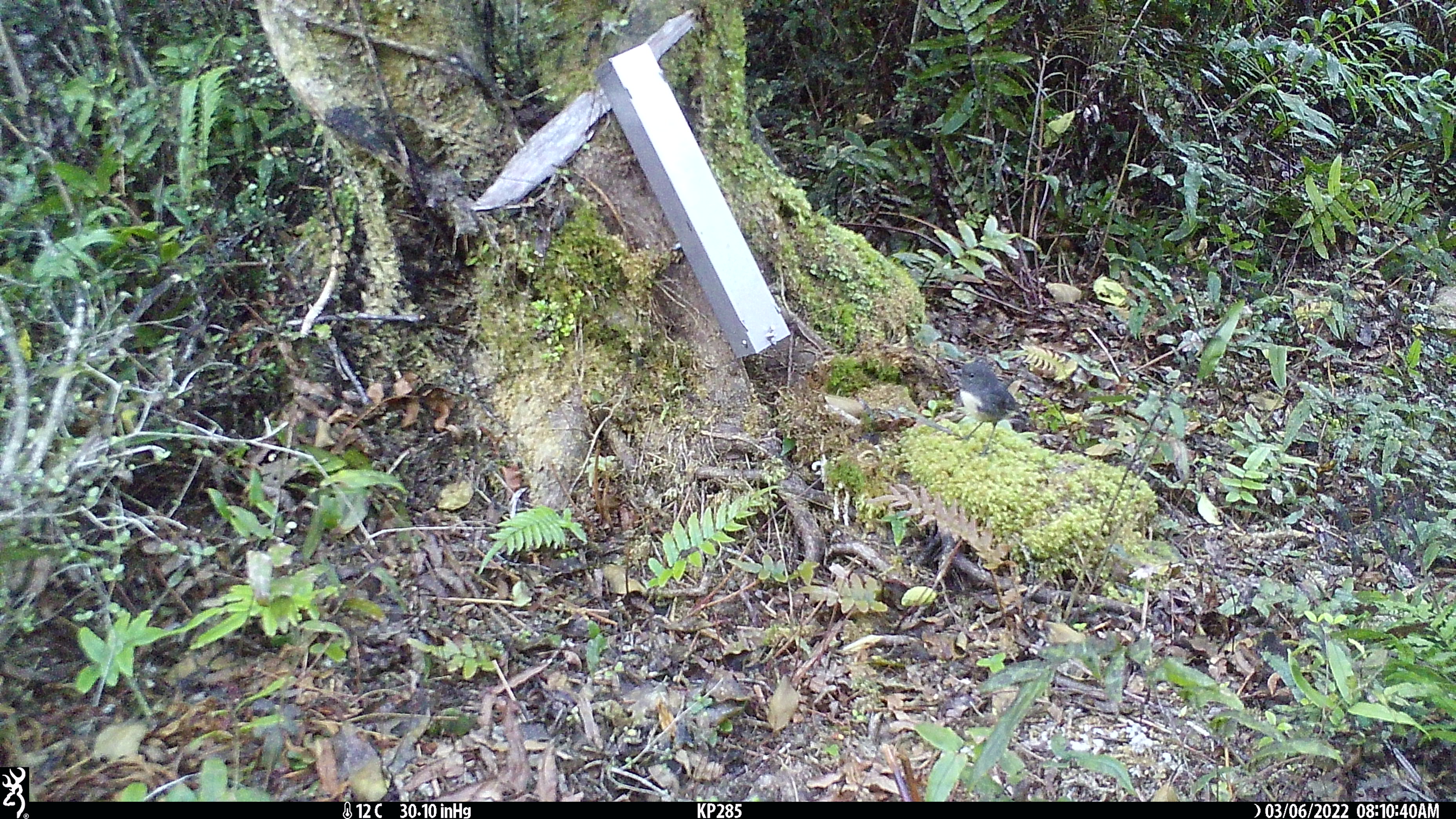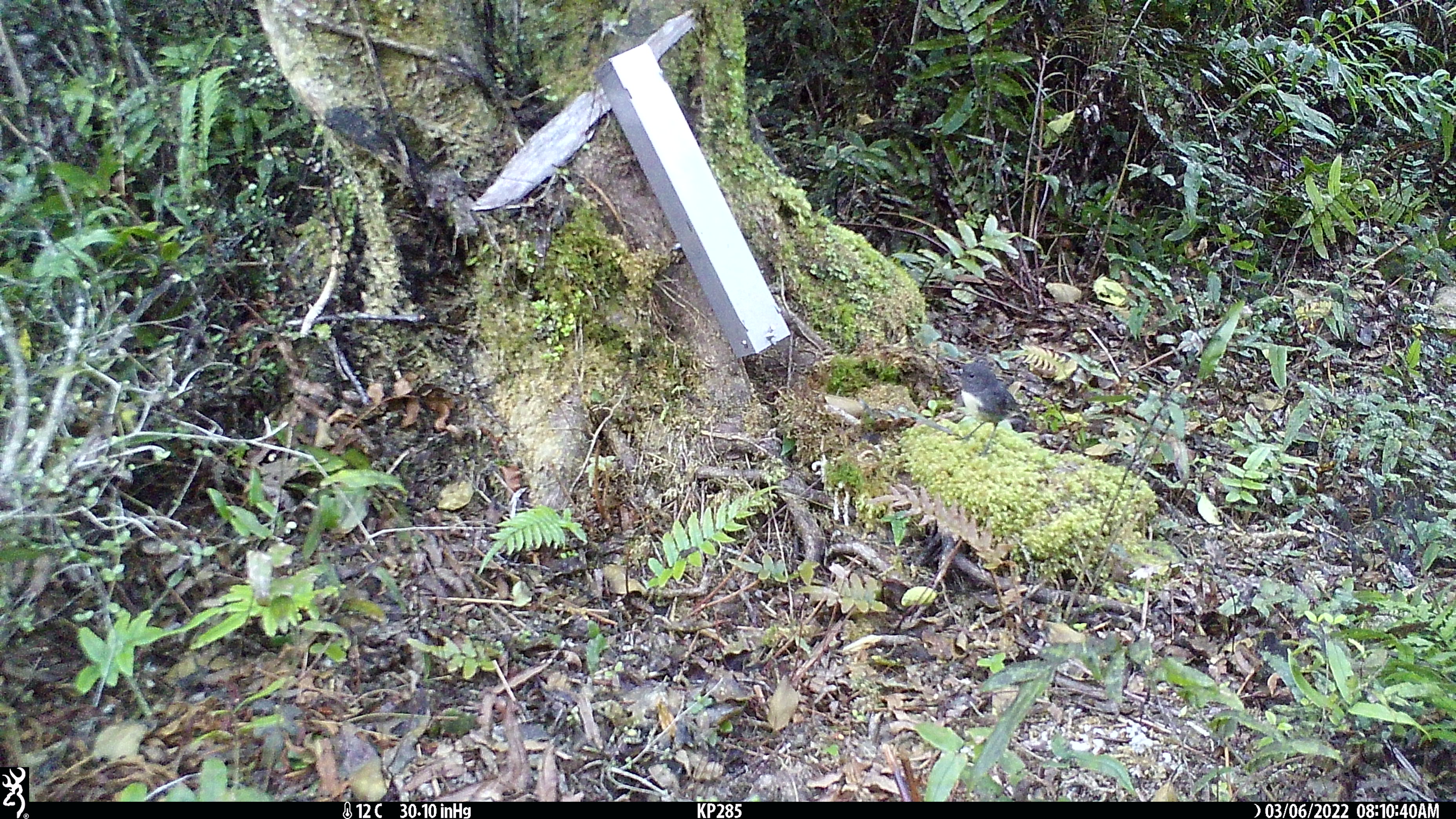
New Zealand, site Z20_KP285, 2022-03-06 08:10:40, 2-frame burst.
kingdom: Animalia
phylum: Chordata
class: Aves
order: Passeriformes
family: Petroicidae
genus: Petroica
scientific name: Petroica macrocephala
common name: tomtit